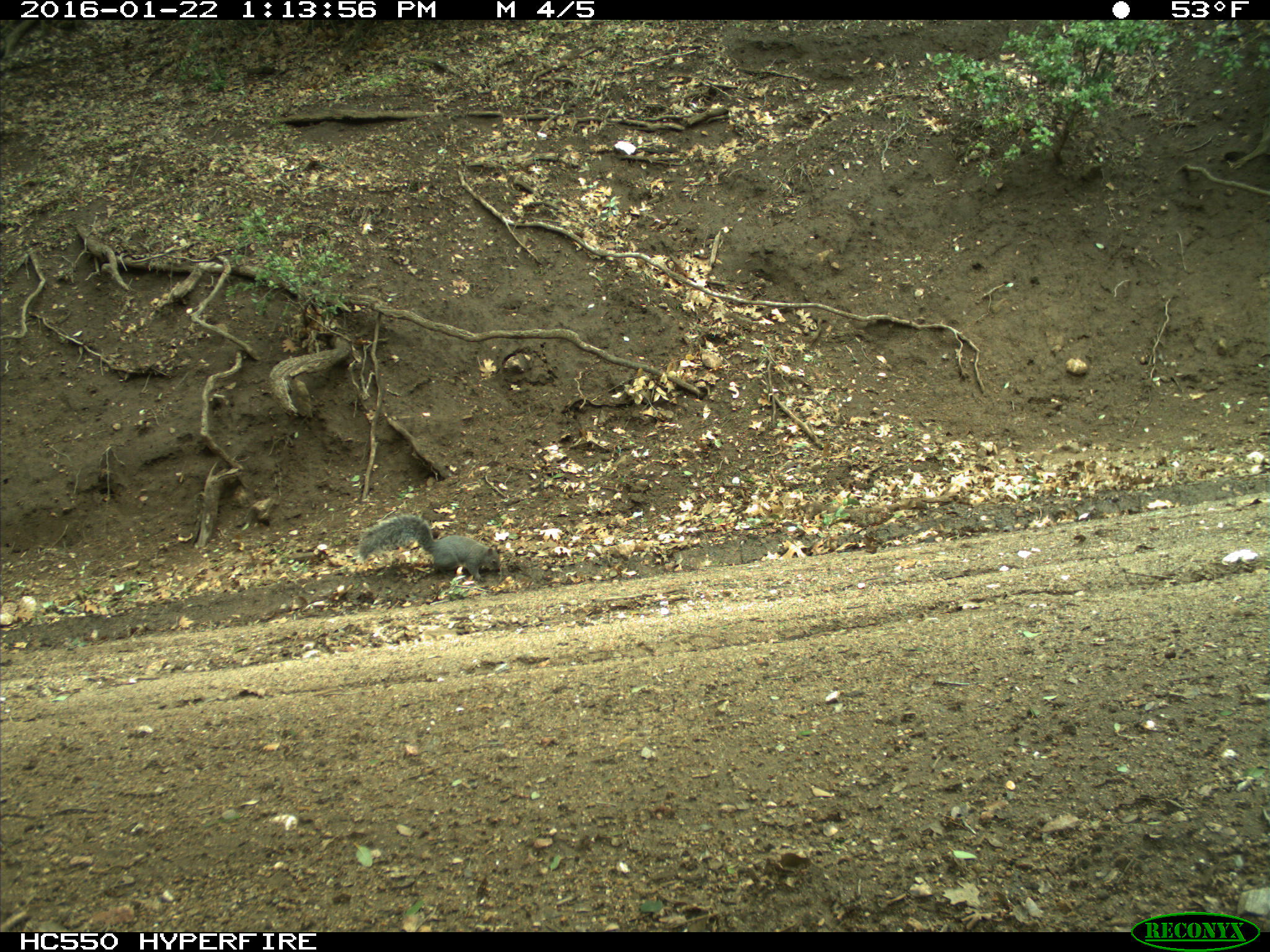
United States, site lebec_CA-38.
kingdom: Animalia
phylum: Chordata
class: Mammalia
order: Rodentia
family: Sciuridae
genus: Sciurus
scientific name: Sciurus carolinensis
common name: eastern gray squirrel